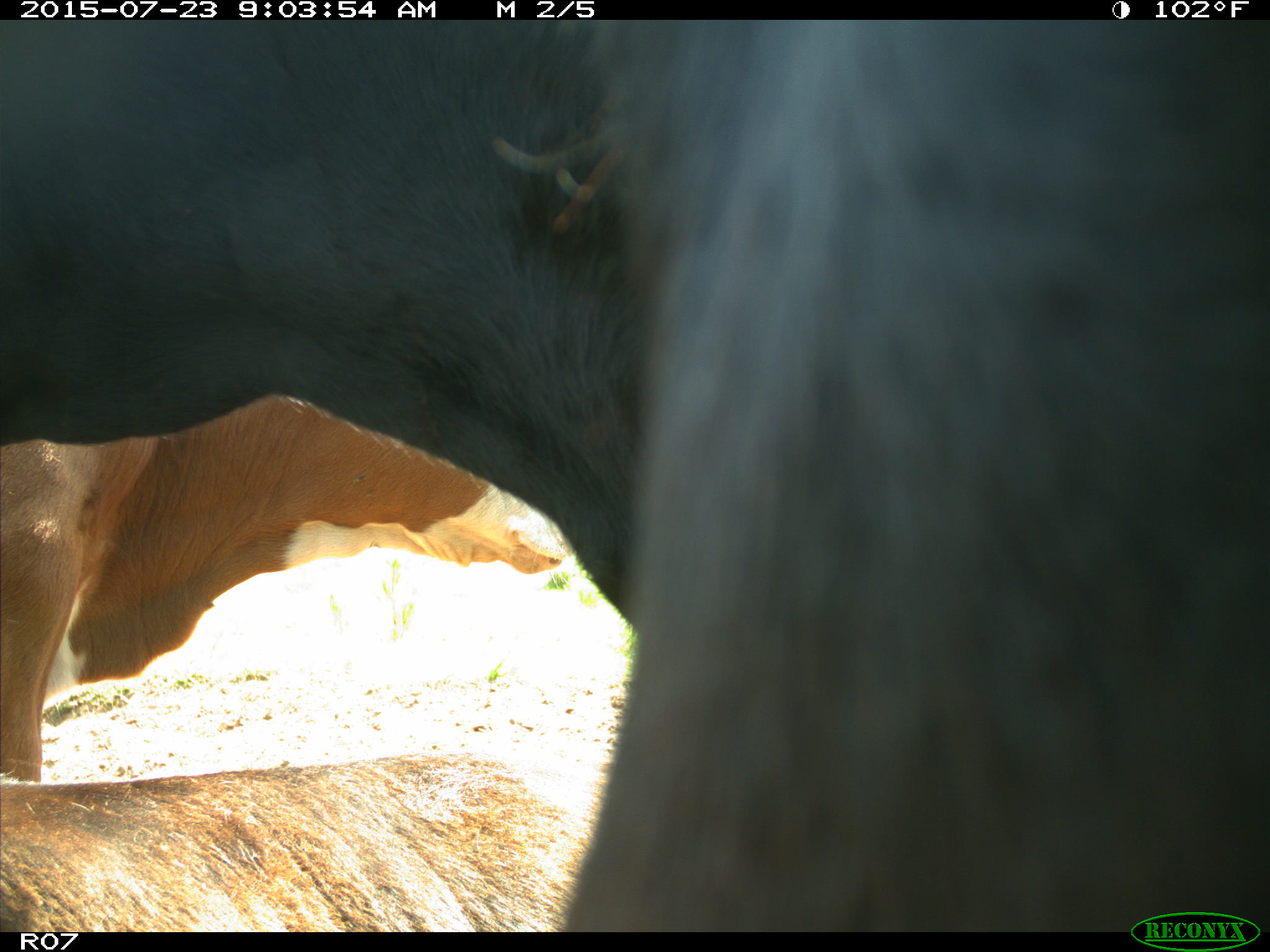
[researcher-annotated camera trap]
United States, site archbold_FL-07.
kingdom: Animalia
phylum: Chordata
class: Mammalia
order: Artiodactyla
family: Bovidae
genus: Bos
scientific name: Bos taurus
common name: domestic cow